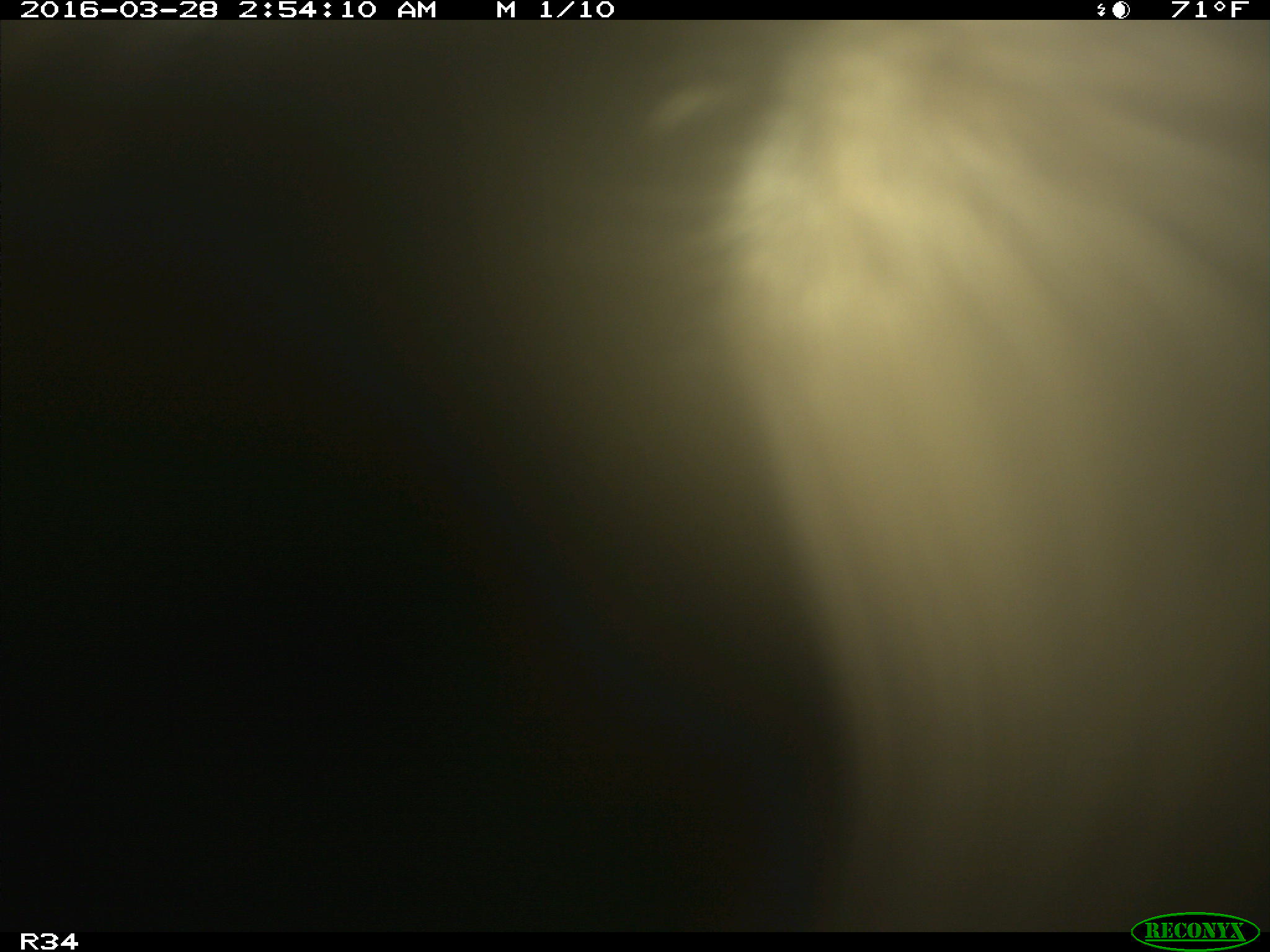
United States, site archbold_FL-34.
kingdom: Animalia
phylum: Chordata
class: Mammalia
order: Artiodactyla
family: Bovidae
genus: Bos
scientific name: Bos taurus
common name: domestic cow